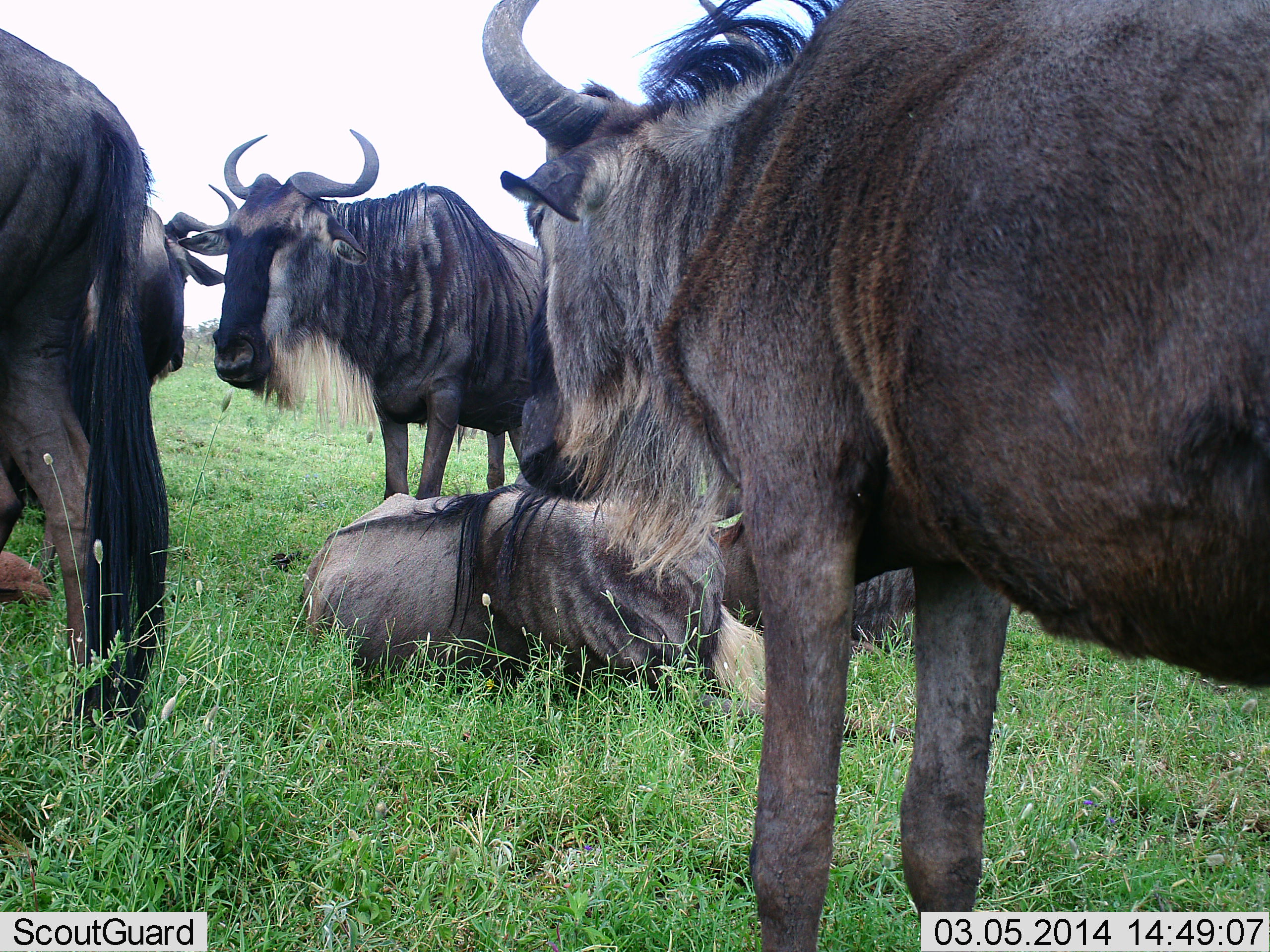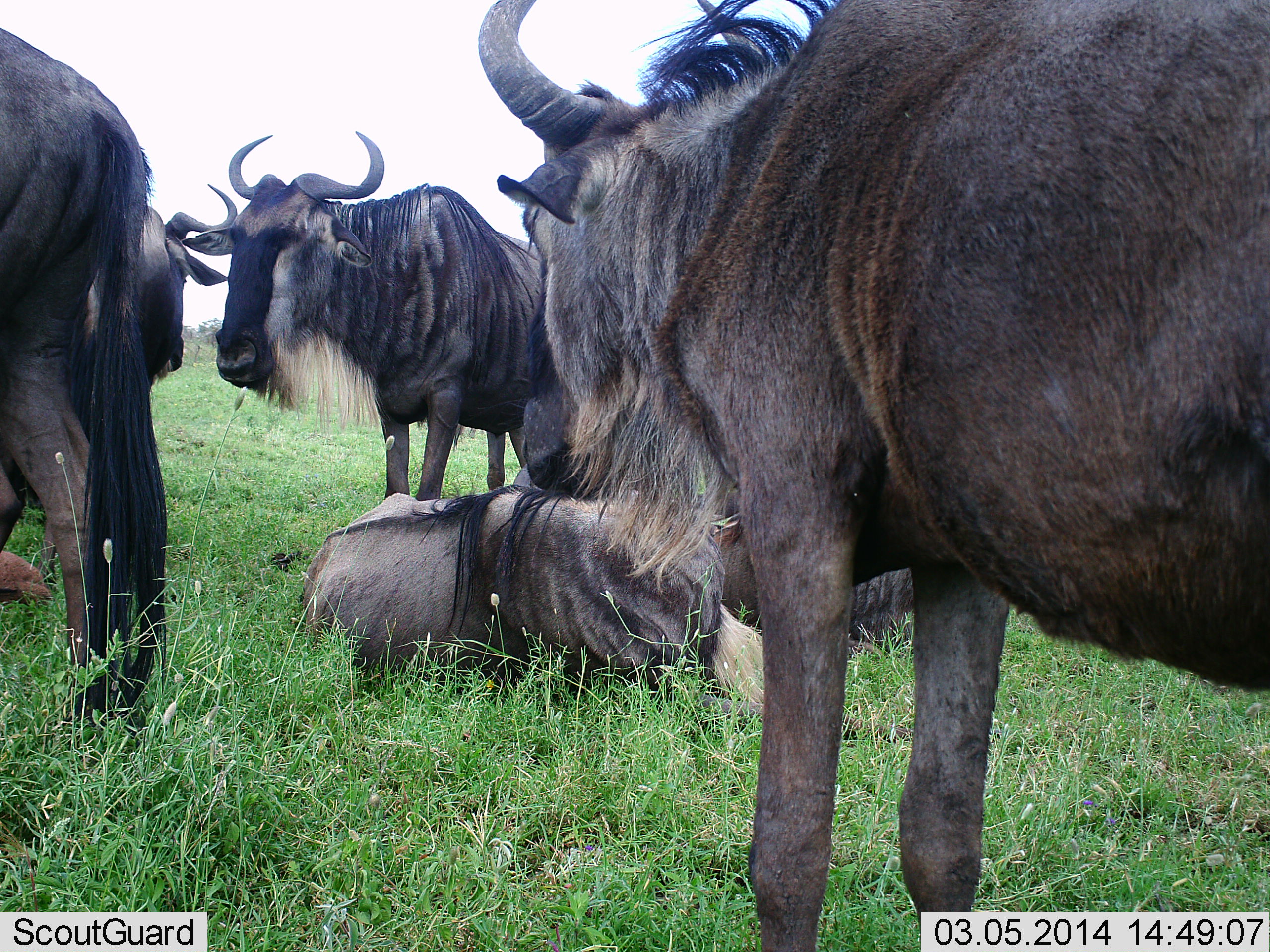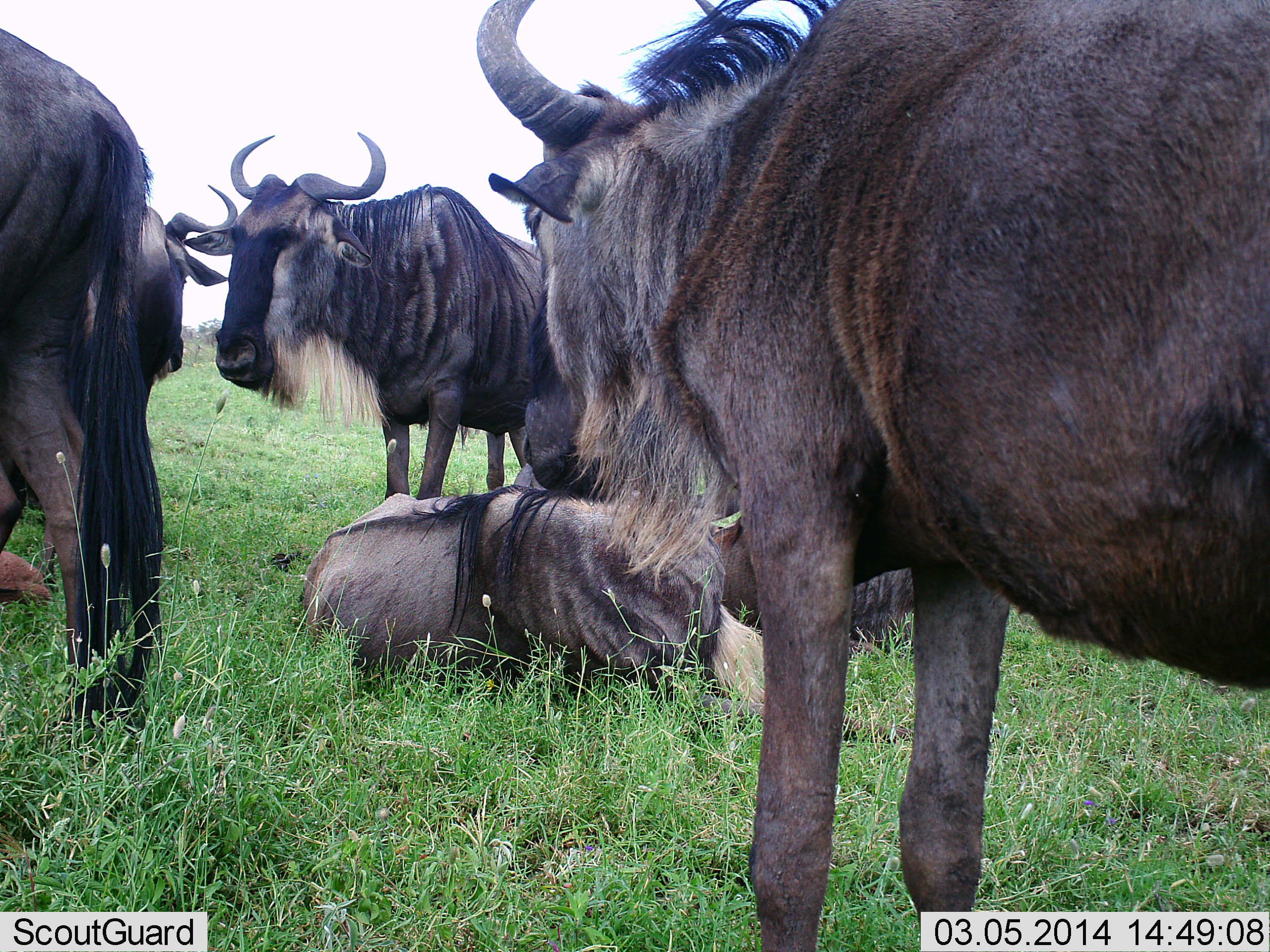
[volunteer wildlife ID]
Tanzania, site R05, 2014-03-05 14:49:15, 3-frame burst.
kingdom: Animalia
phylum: Chordata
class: Mammalia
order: Artiodactyla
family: Bovidae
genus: Connochaetes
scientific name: Connochaetes taurinus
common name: blue wildebeest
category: wildebeest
Wildebeest (blue wildebeest) (Connochaetes taurinus), count 6. Behavior (volunteer vote fractions): standing 80%, resting 90%, moving 0%, interacting 20%. Young present (vote fraction): 30%. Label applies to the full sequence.